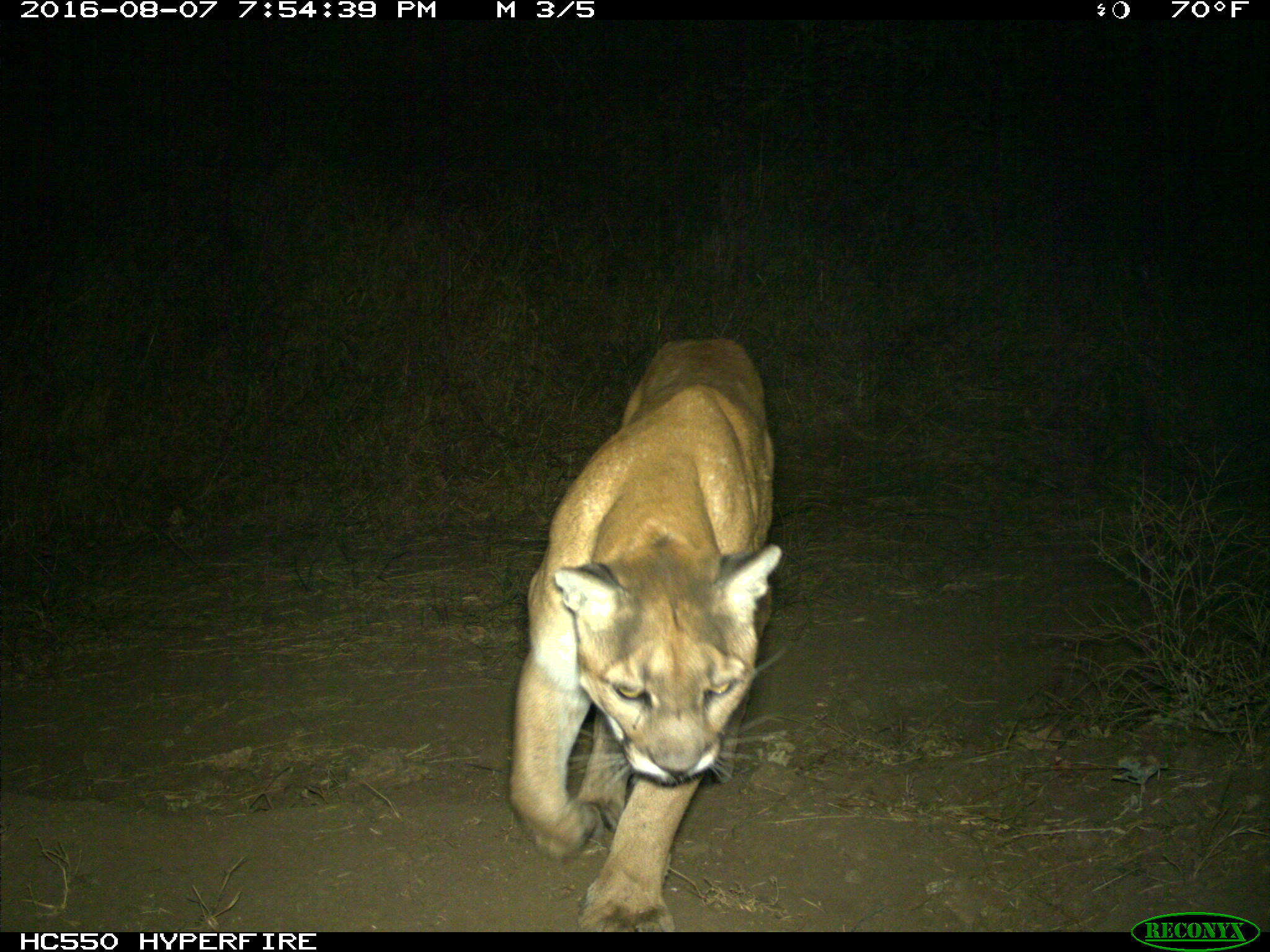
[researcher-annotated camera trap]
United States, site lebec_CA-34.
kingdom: Animalia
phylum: Chordata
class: Mammalia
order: Carnivora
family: Felidae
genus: Puma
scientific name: Puma concolor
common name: mountain lion